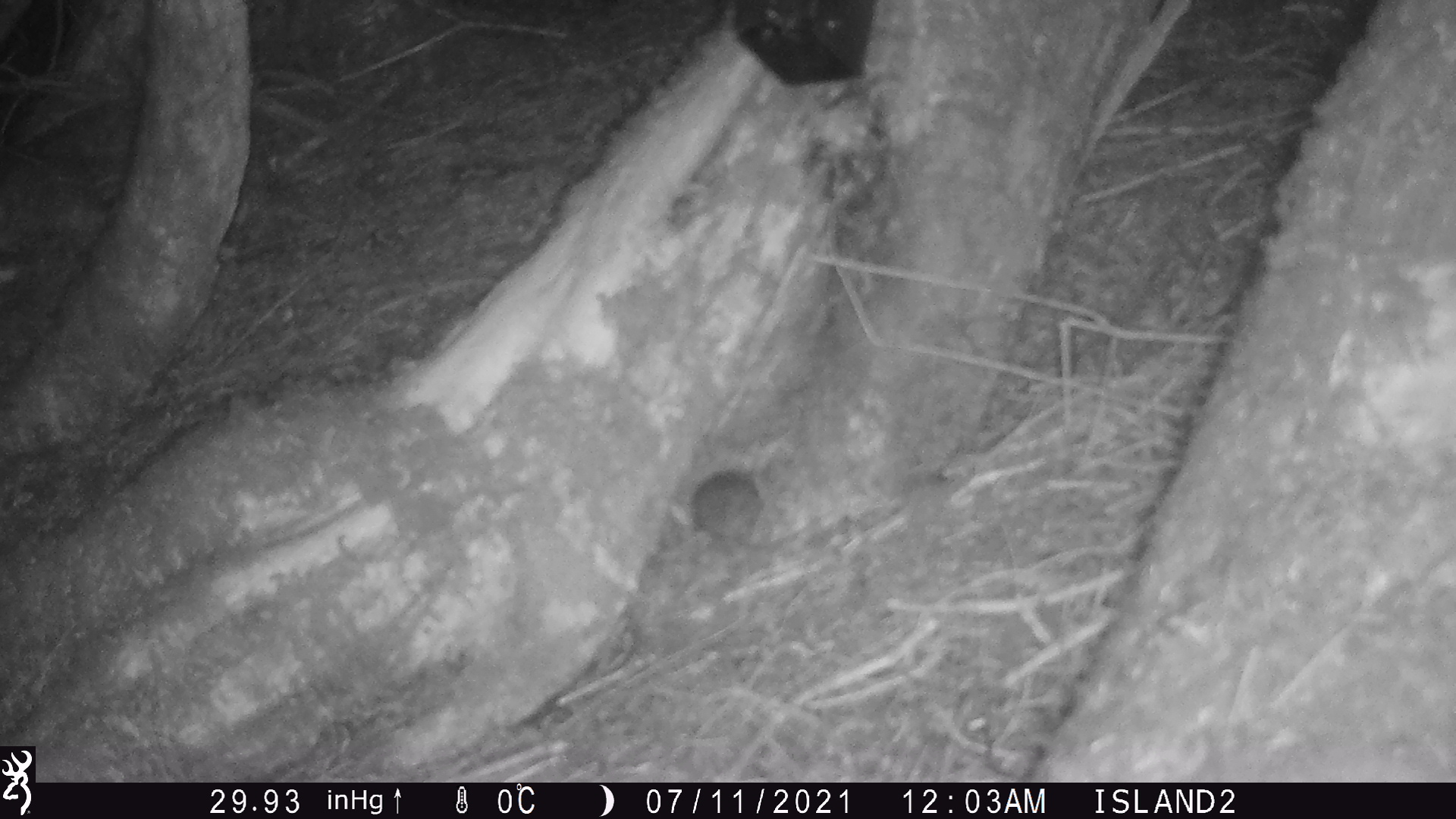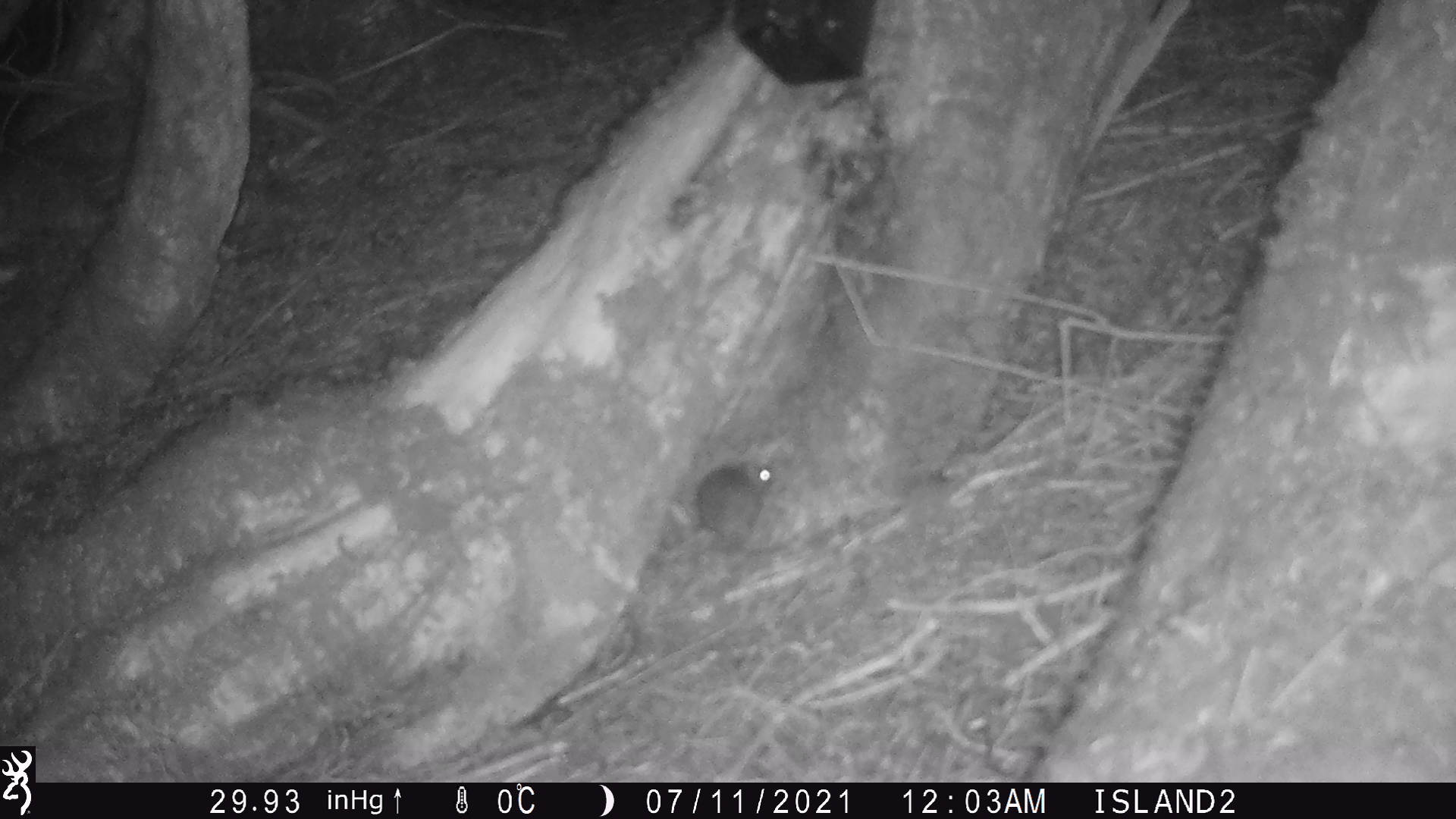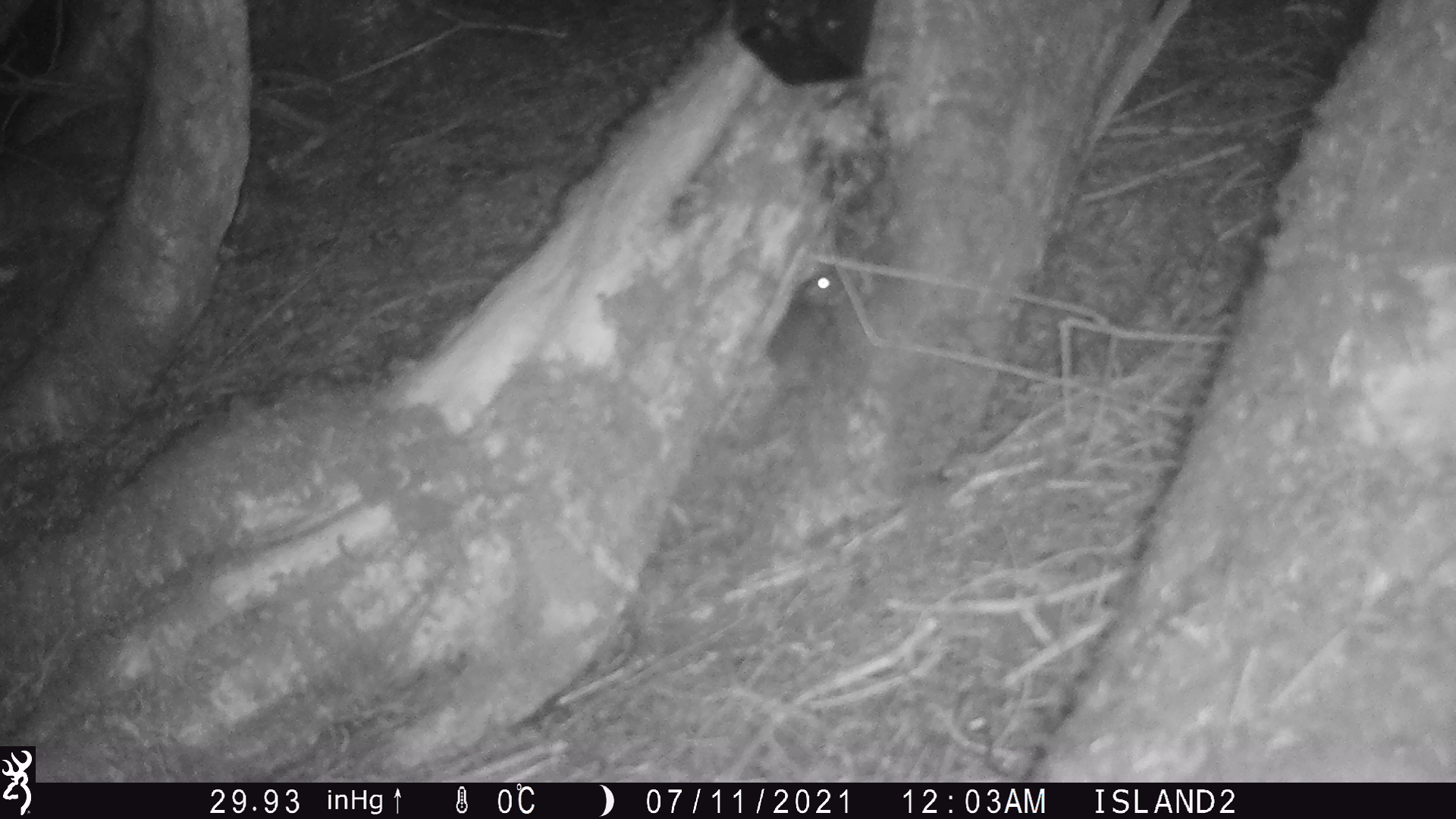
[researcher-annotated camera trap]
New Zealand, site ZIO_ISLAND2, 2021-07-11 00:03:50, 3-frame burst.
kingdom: Animalia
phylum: Chordata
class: Mammalia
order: Rodentia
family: Muridae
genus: Mus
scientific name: Mus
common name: mouse